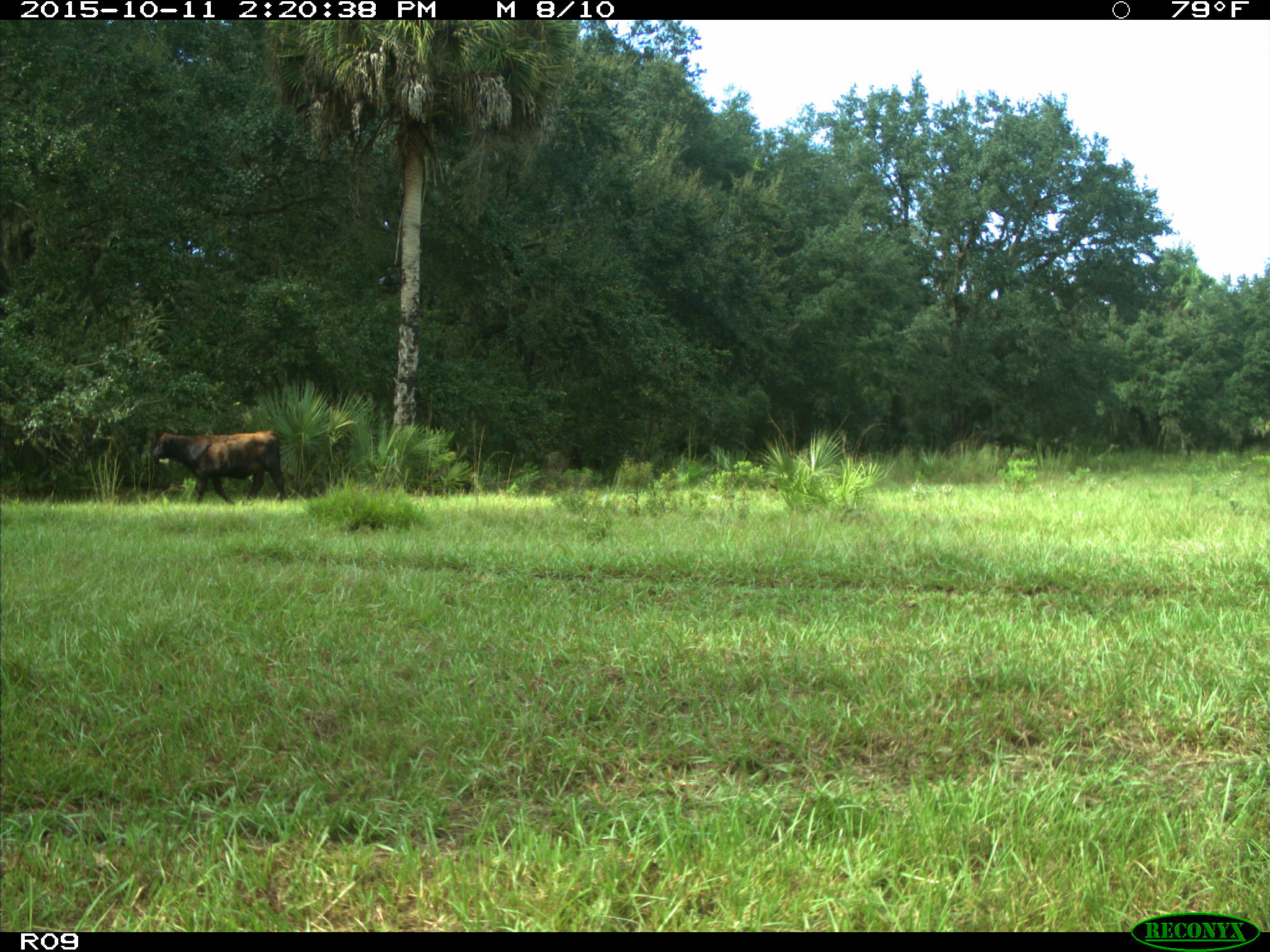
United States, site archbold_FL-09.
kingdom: Animalia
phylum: Chordata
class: Mammalia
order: Artiodactyla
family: Bovidae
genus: Bos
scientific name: Bos taurus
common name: domestic cow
Bos taurus (domestic cow).